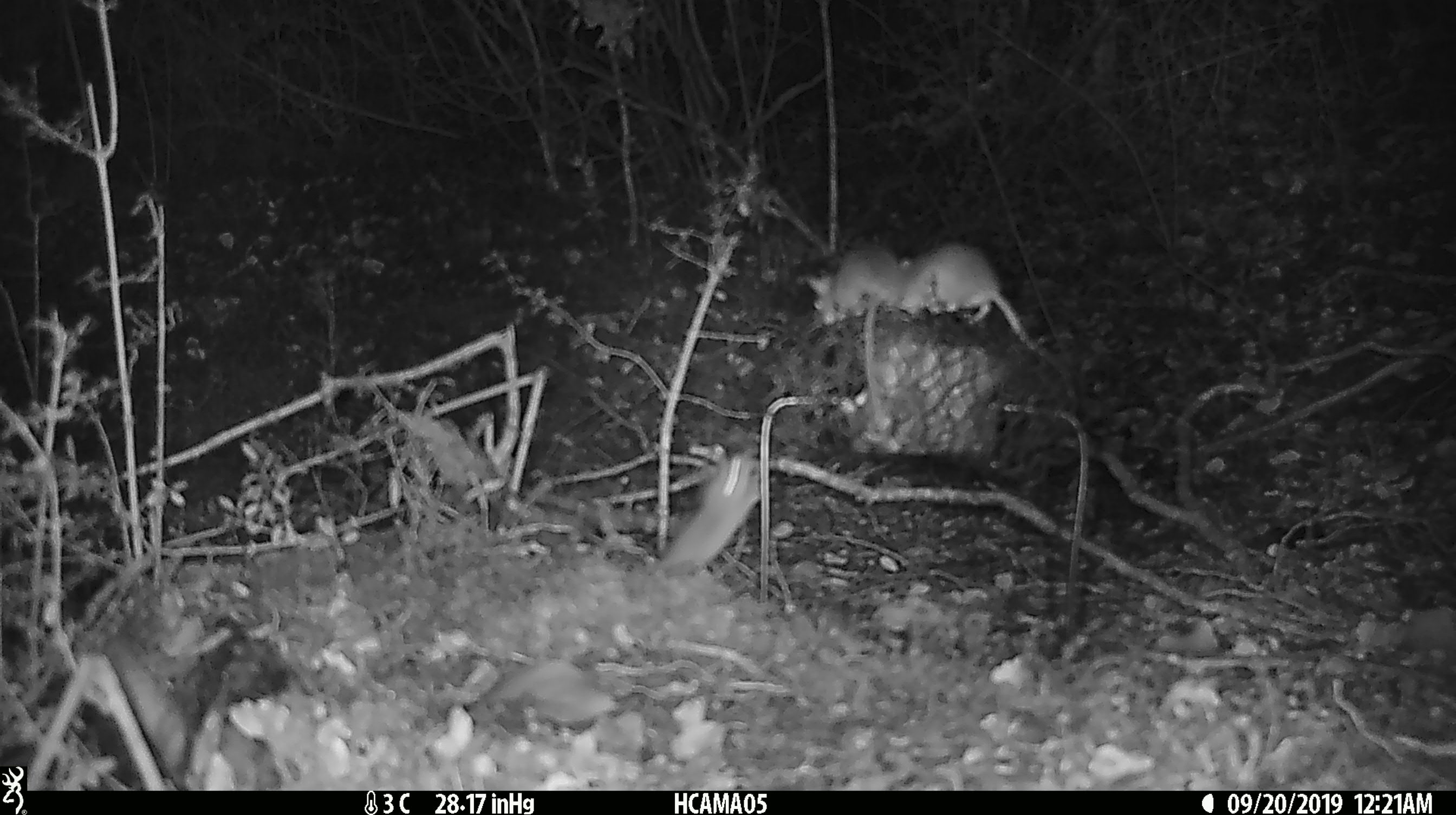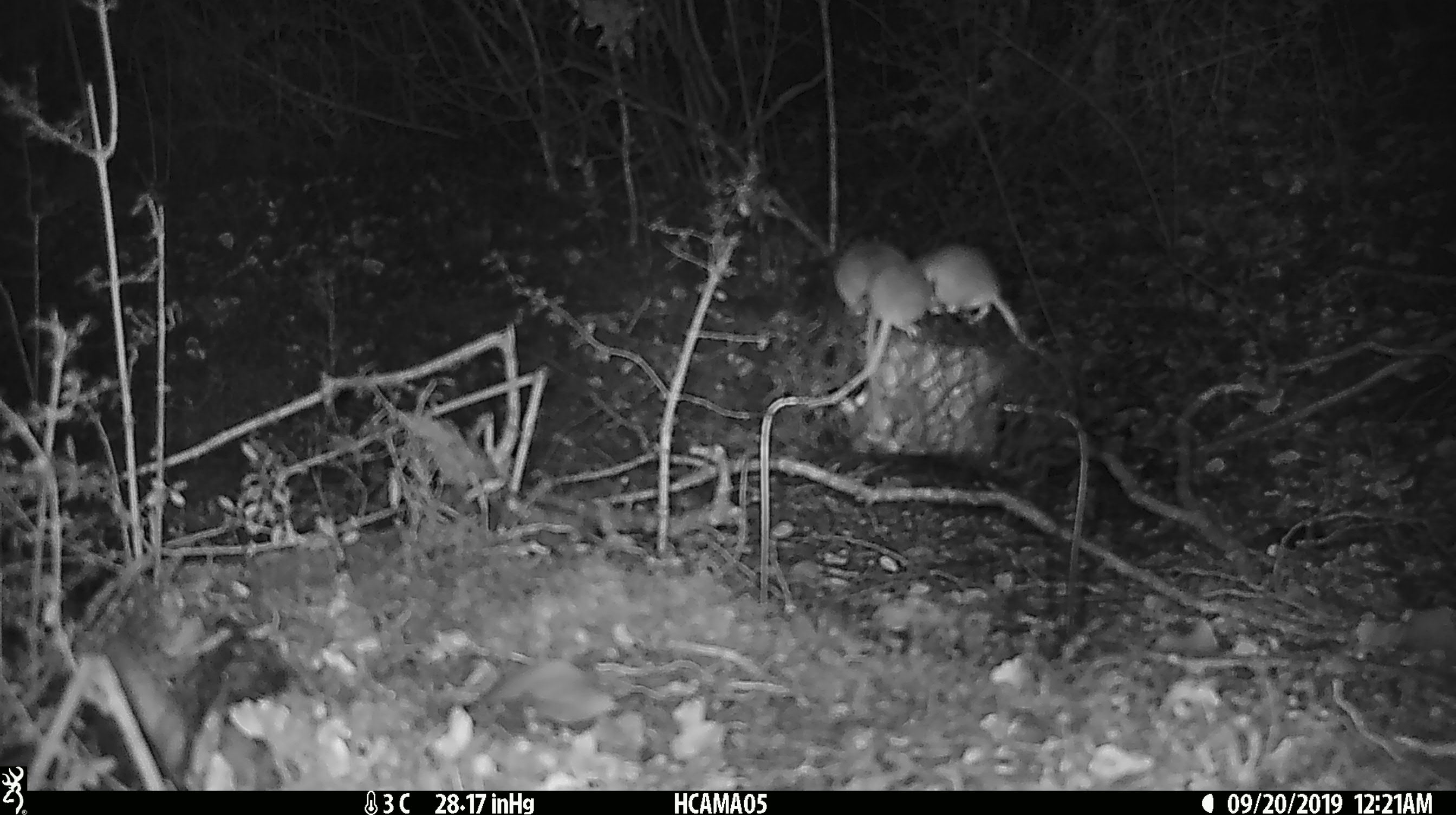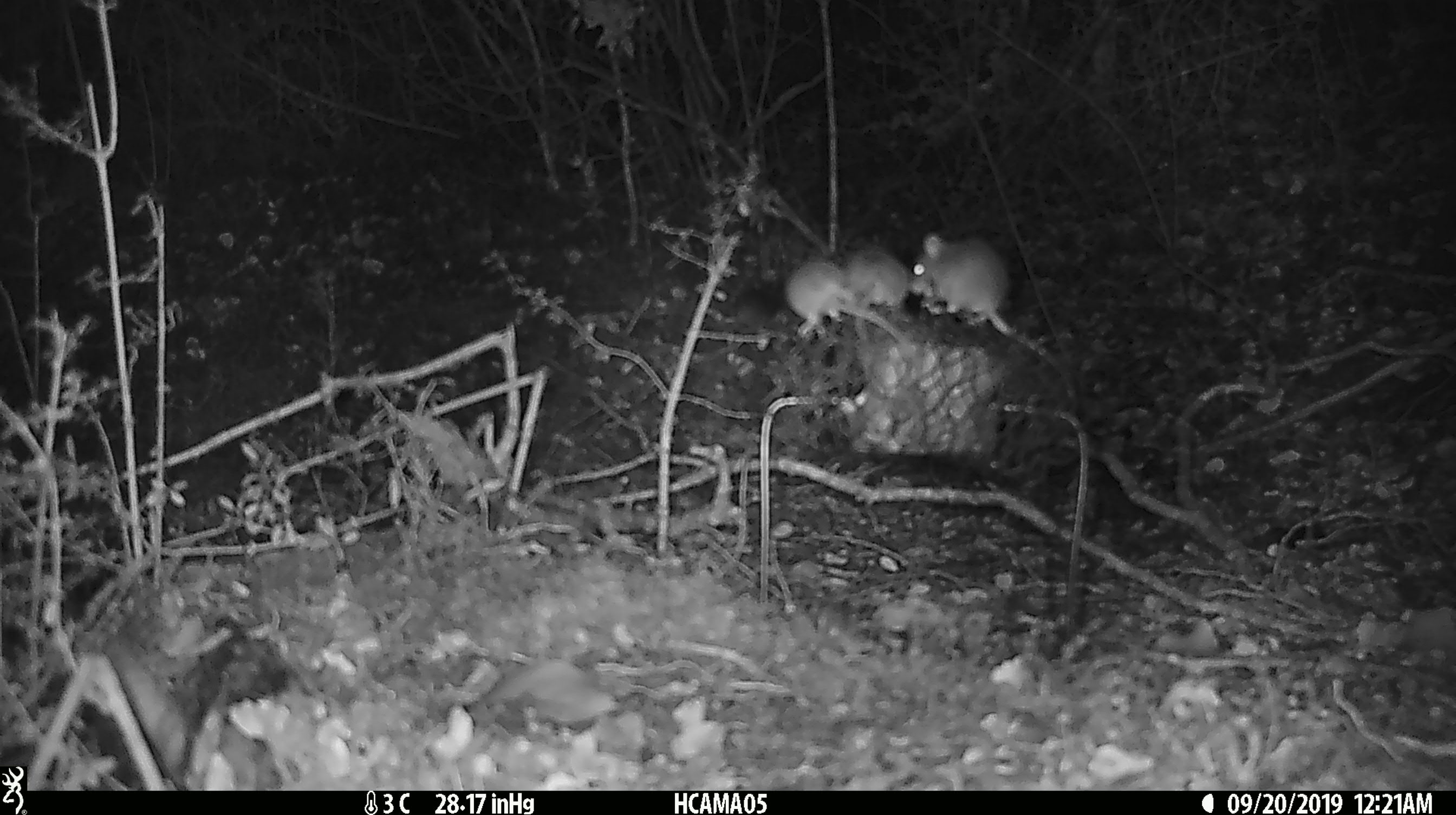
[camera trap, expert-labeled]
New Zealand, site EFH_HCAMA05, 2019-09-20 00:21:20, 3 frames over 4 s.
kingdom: Animalia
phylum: Chordata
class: Mammalia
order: Rodentia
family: Muridae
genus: Mus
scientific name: Mus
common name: mouse